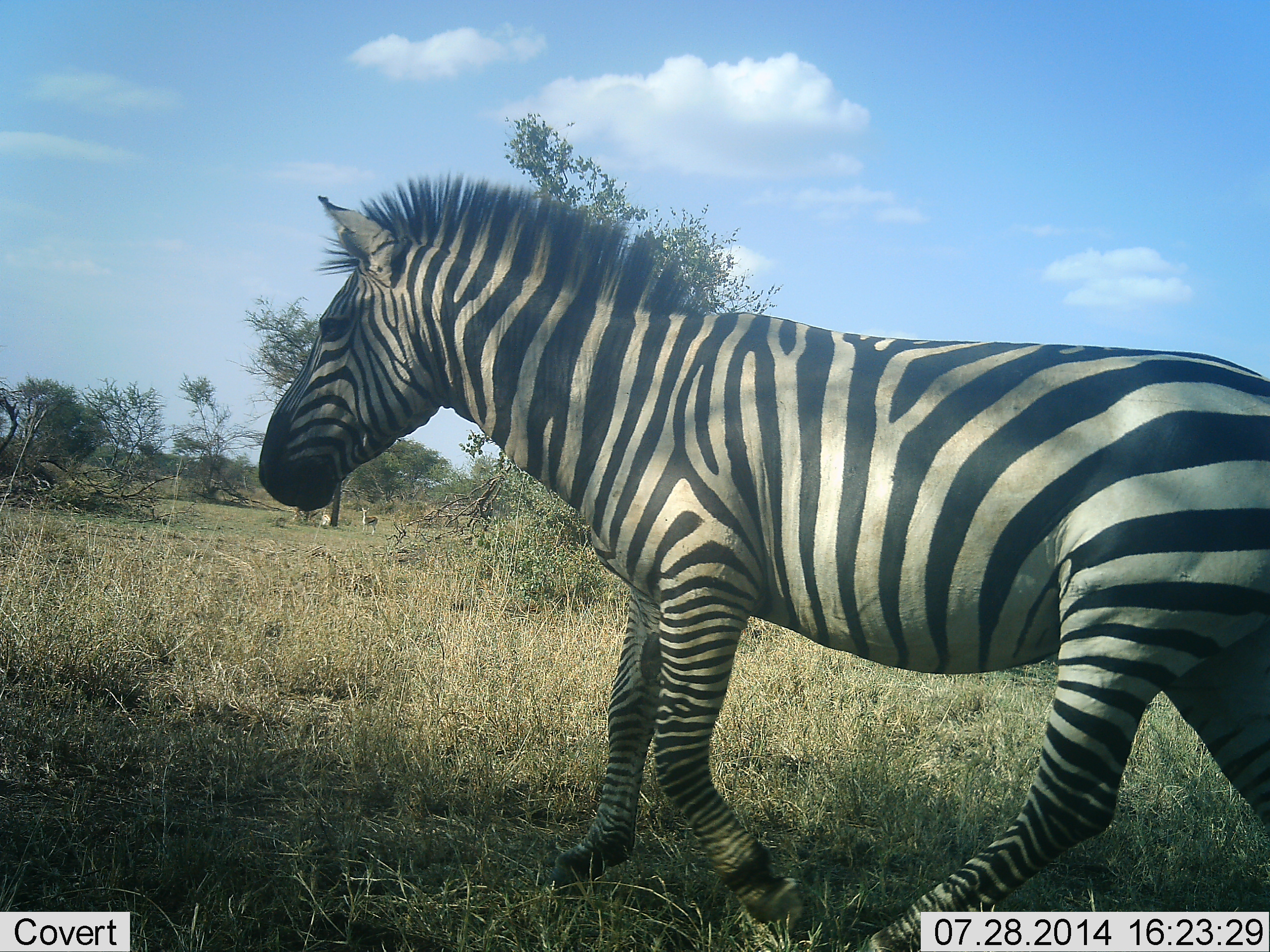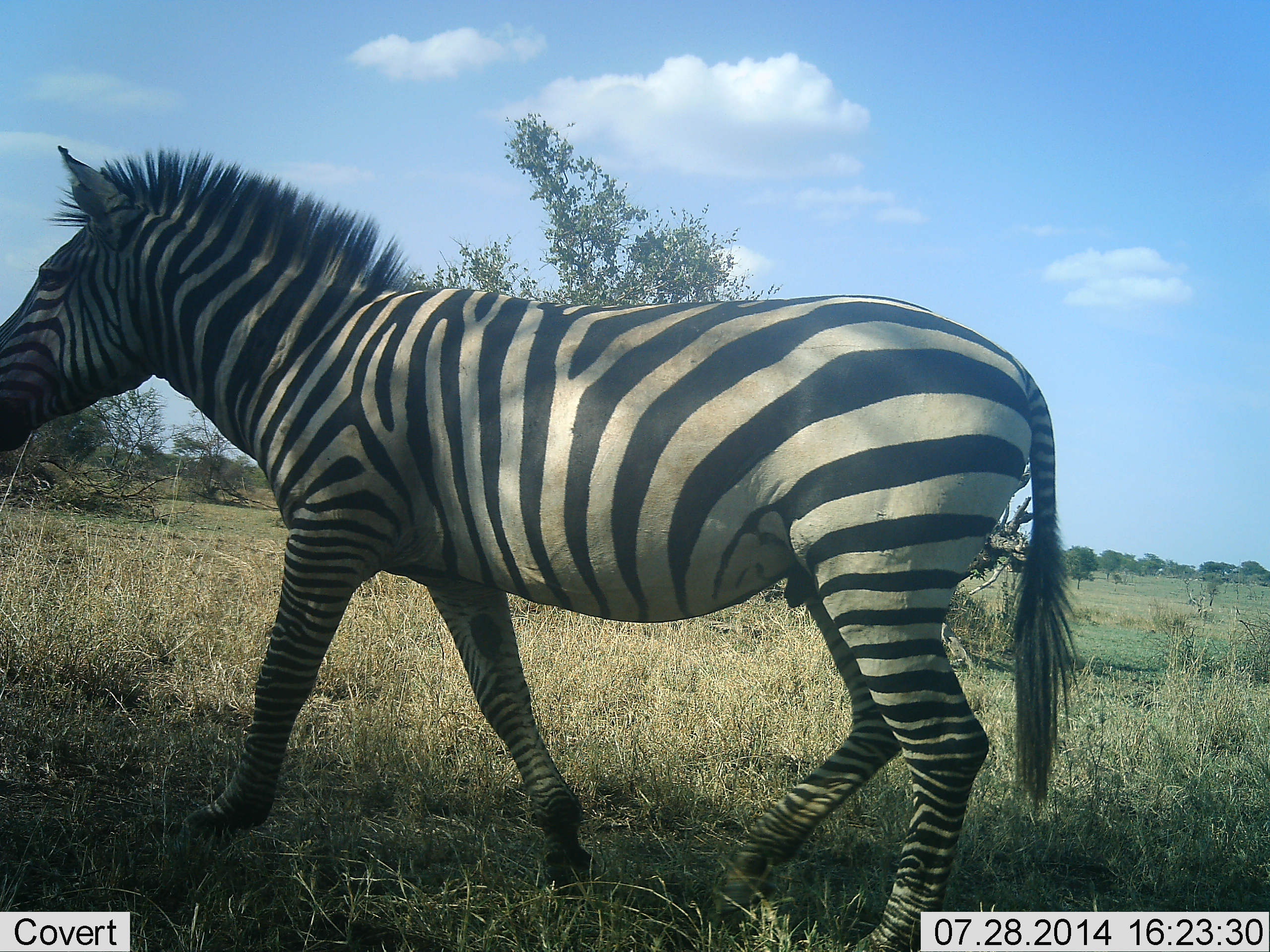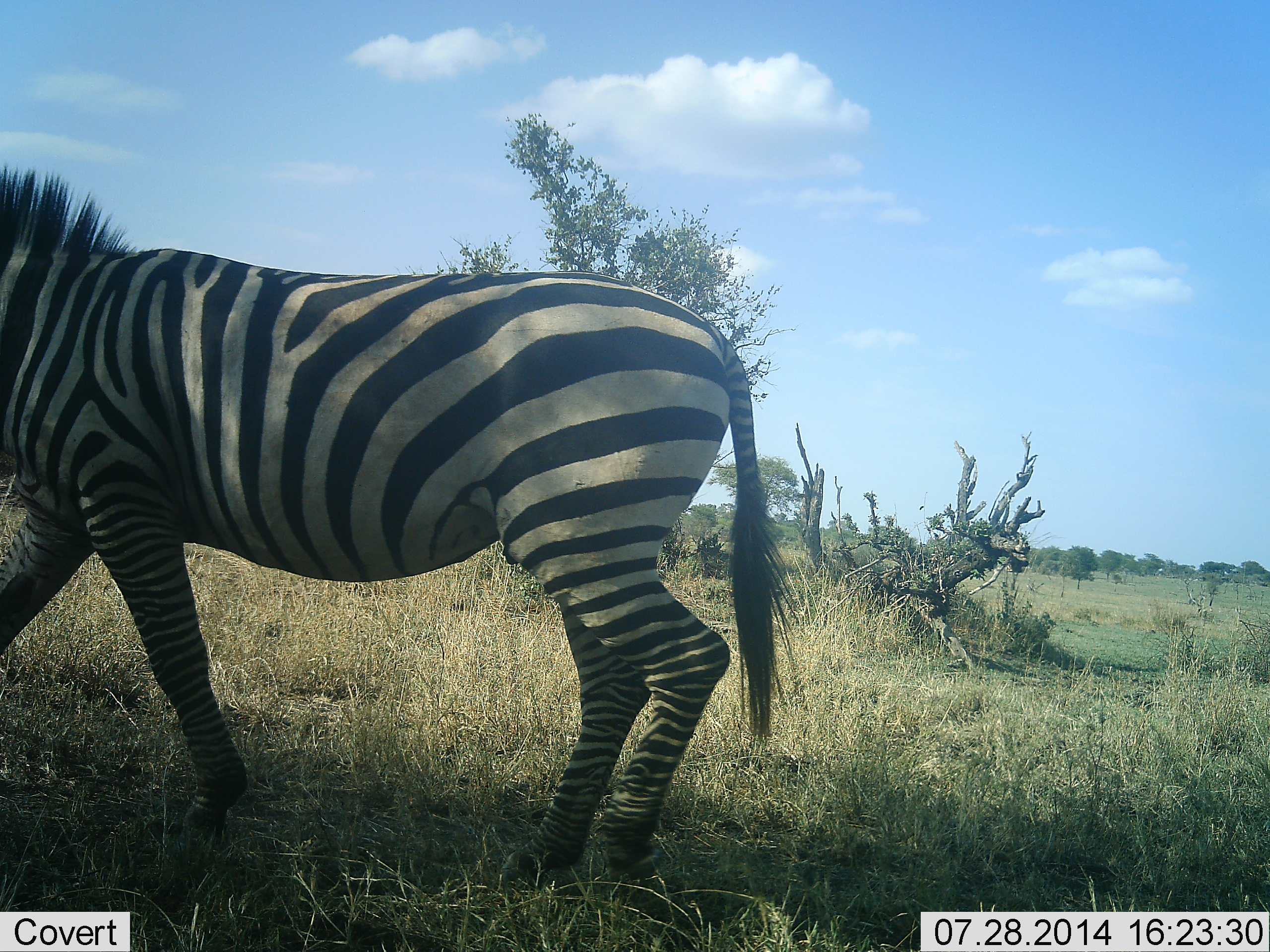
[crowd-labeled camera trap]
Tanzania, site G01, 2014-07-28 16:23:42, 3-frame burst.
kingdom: Animalia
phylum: Chordata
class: Mammalia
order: Perissodactyla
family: Equidae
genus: Equus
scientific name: Equus quagga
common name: plains zebra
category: zebra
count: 1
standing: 10%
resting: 0%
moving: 90%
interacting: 0%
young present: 0%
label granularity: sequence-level